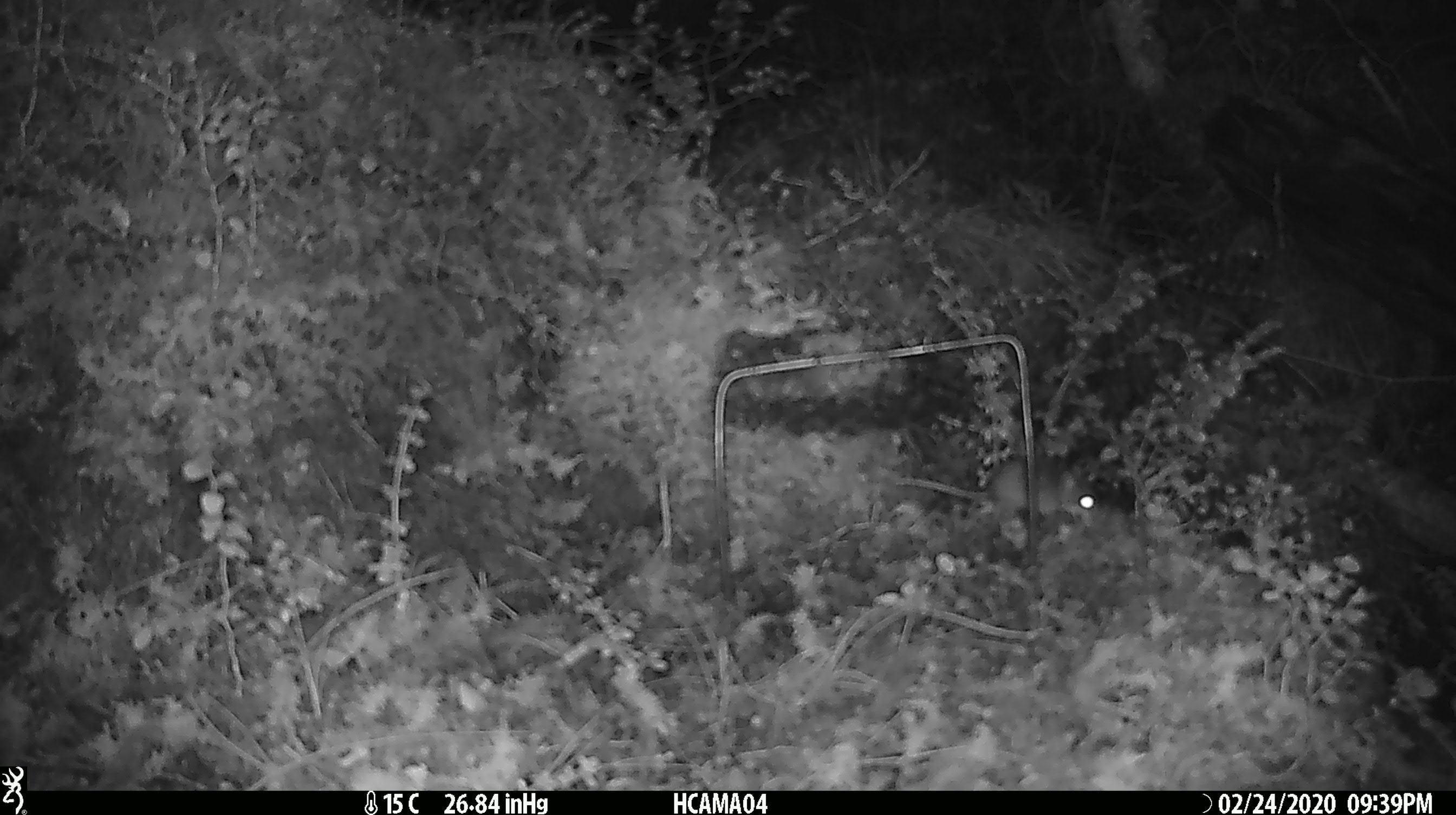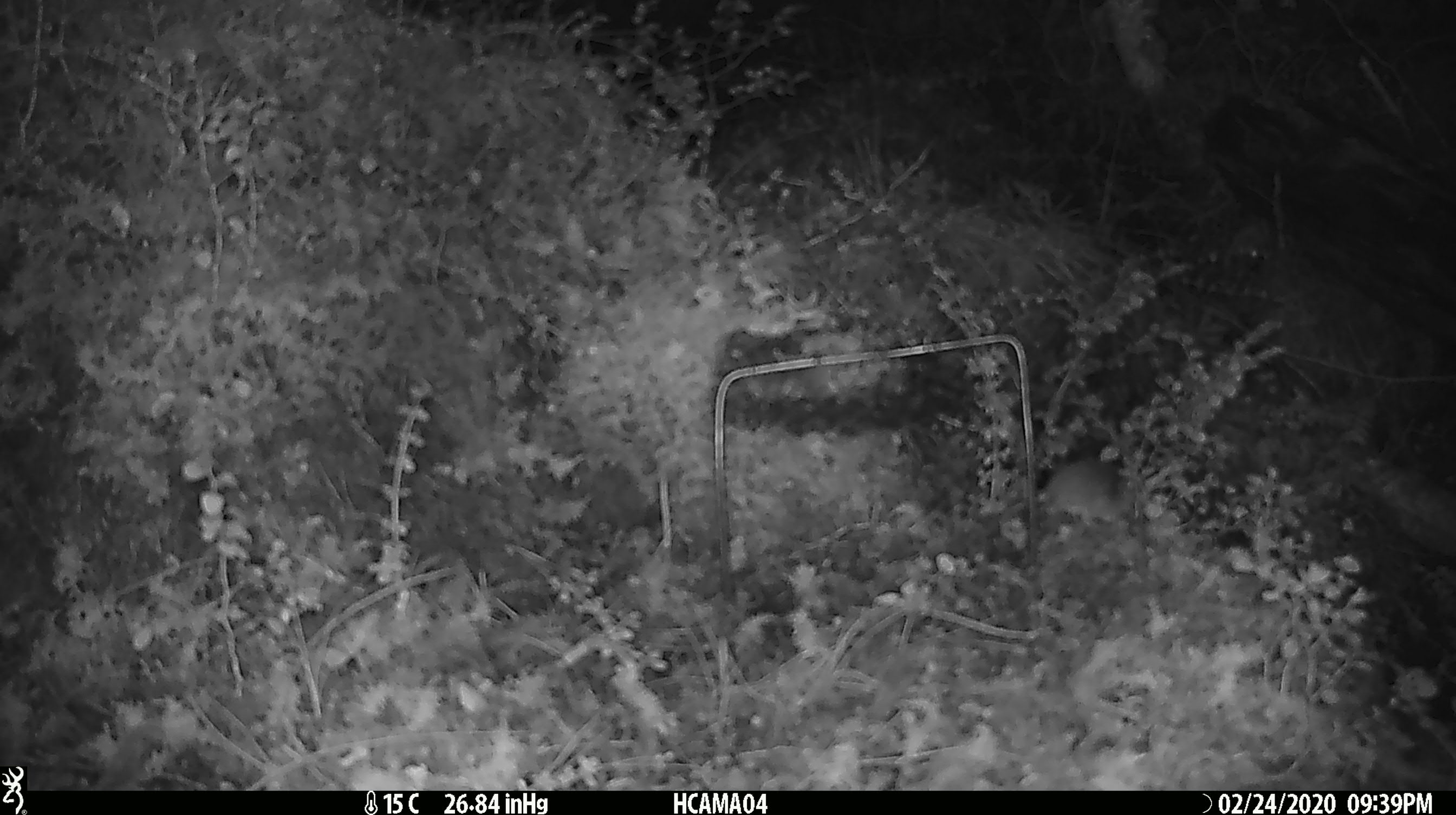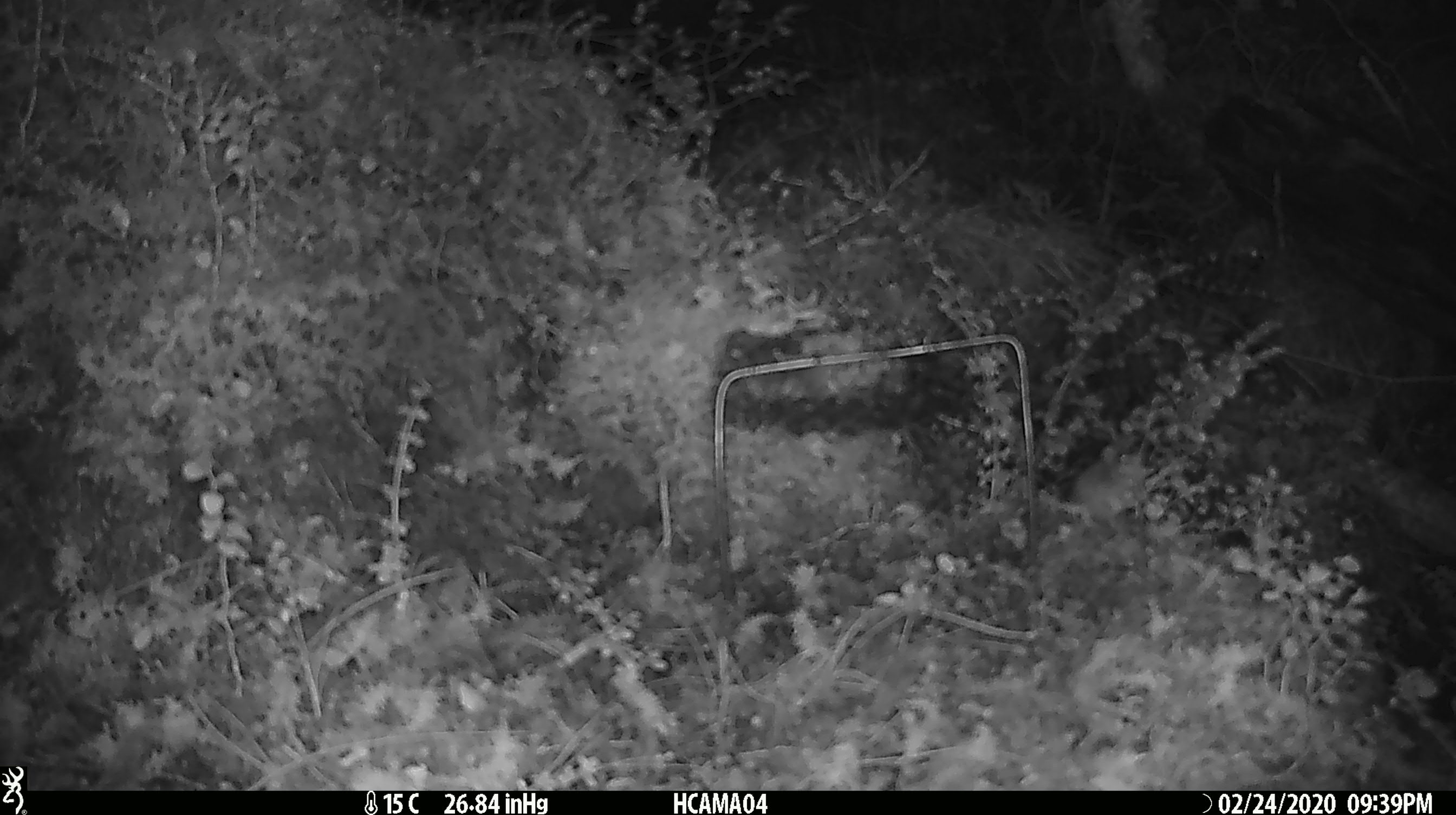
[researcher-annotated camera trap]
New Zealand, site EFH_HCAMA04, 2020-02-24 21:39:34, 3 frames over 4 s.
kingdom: Animalia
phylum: Chordata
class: Mammalia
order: Rodentia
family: Muridae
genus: Mus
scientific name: Mus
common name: mouse